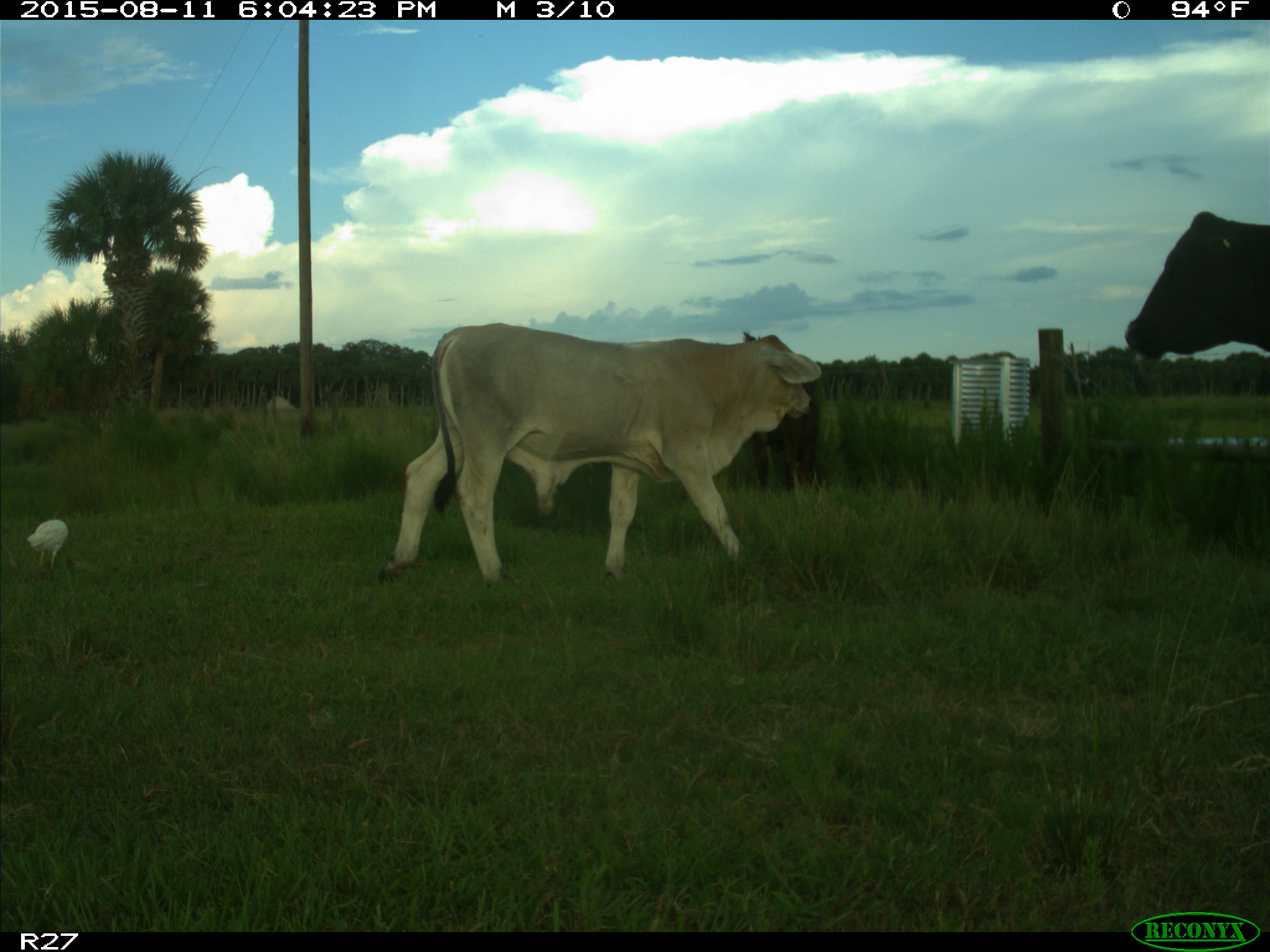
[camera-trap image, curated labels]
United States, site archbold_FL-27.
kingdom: Animalia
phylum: Chordata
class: Mammalia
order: Artiodactyla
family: Bovidae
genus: Bos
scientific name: Bos taurus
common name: domestic cow